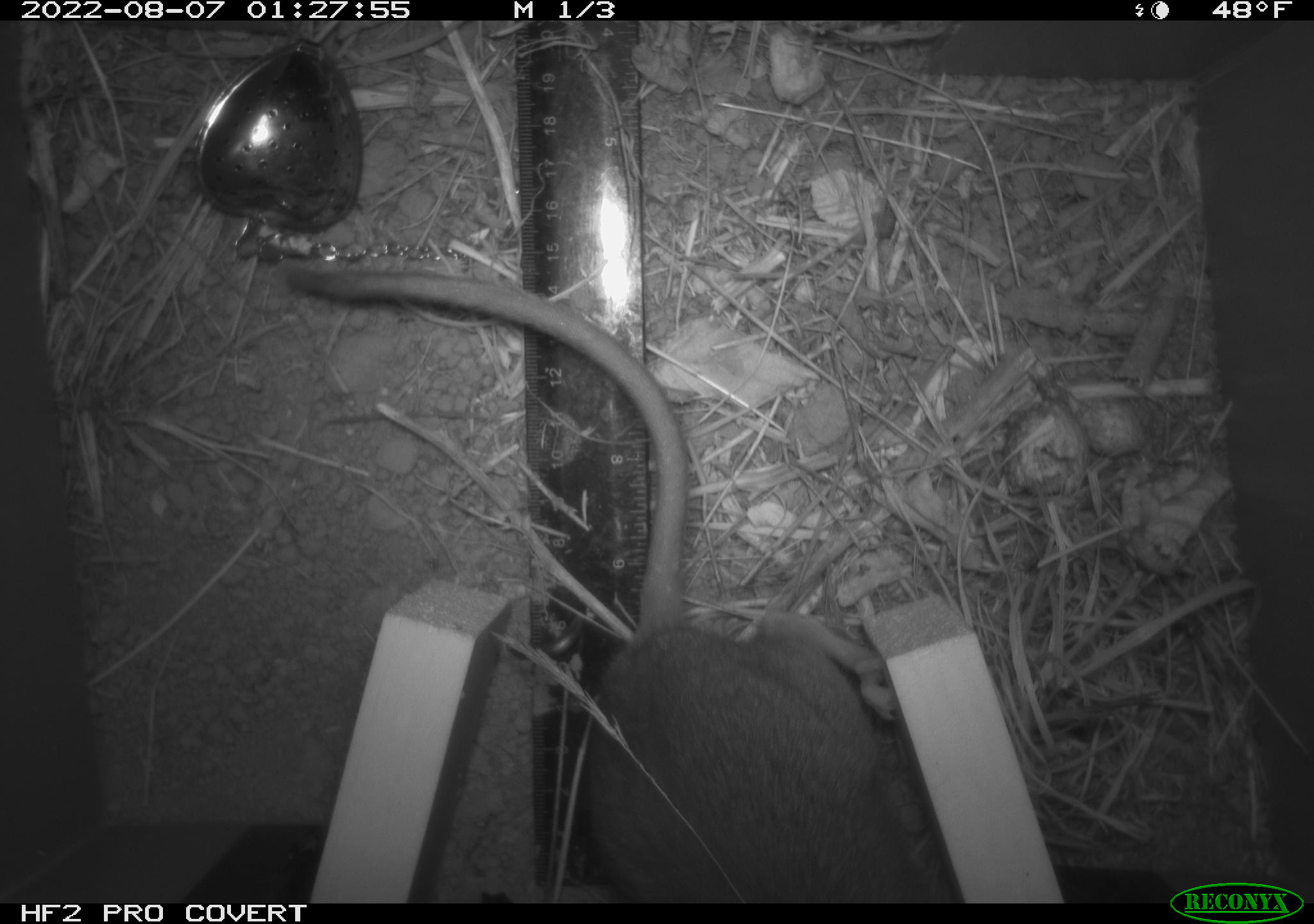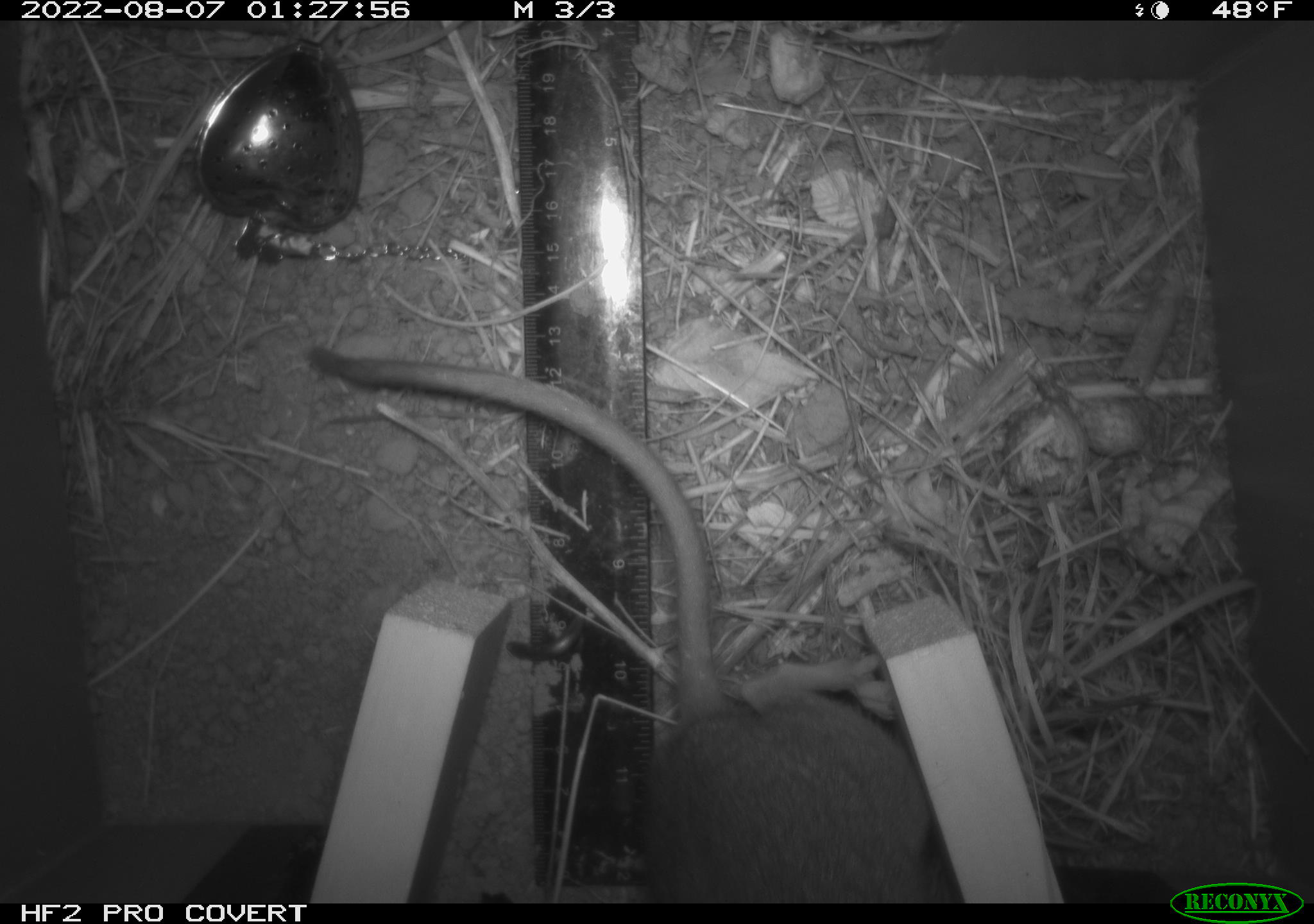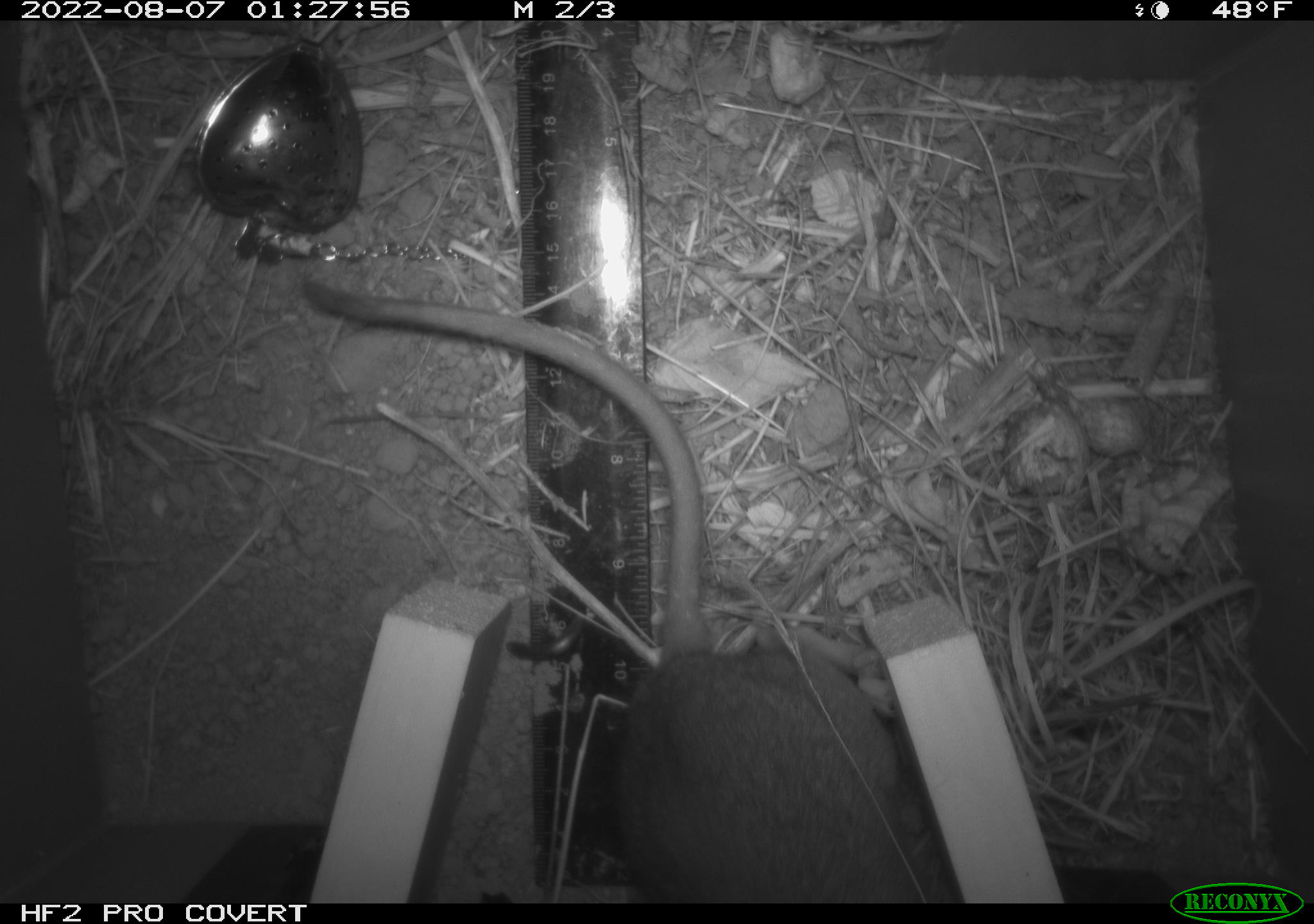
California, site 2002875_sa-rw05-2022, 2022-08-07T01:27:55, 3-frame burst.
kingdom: Animalia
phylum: Chordata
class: Mammalia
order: Rodentia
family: Cricetidae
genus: Neotoma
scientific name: Neotoma fuscipes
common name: dusky-footed woodrat